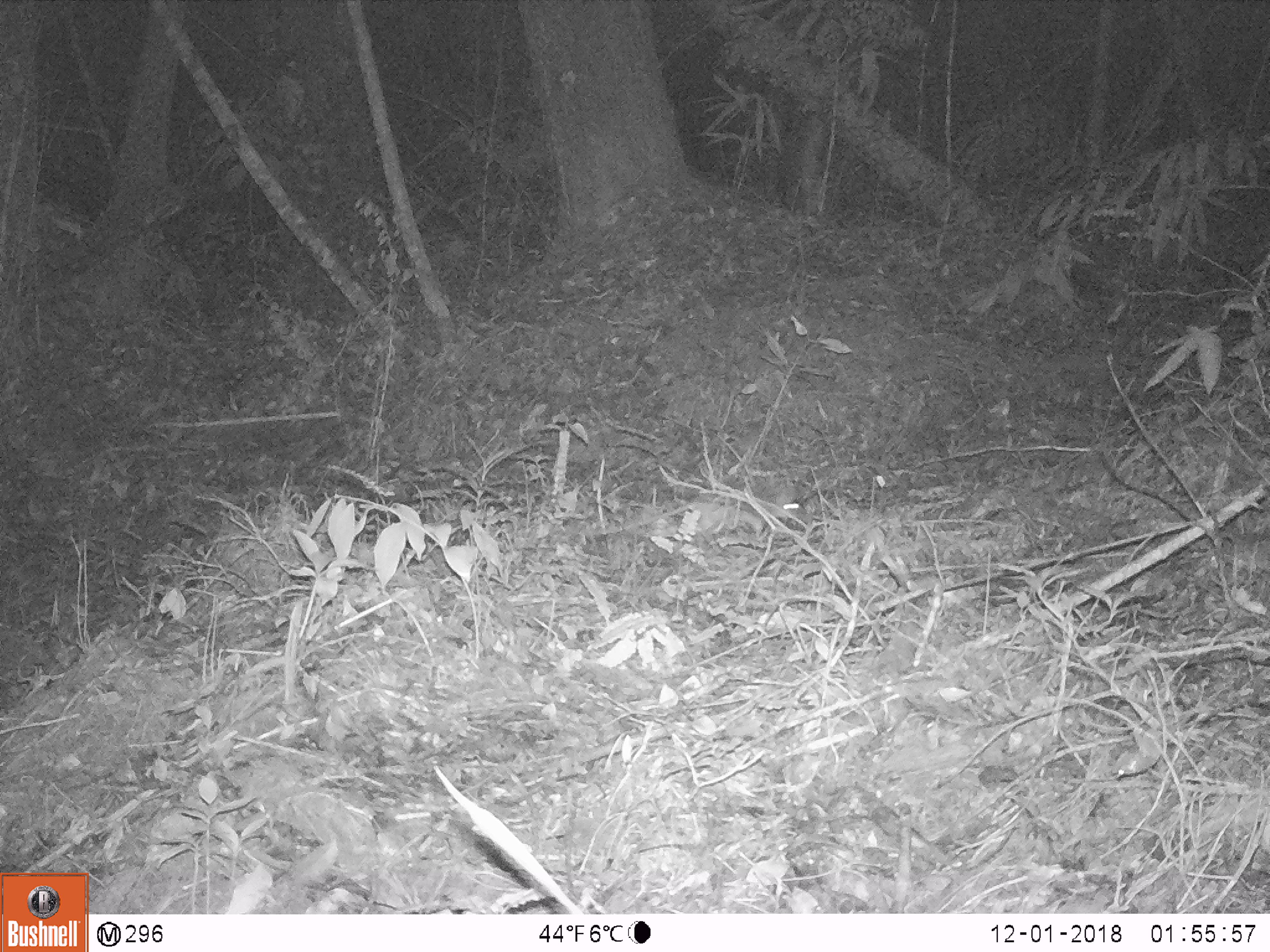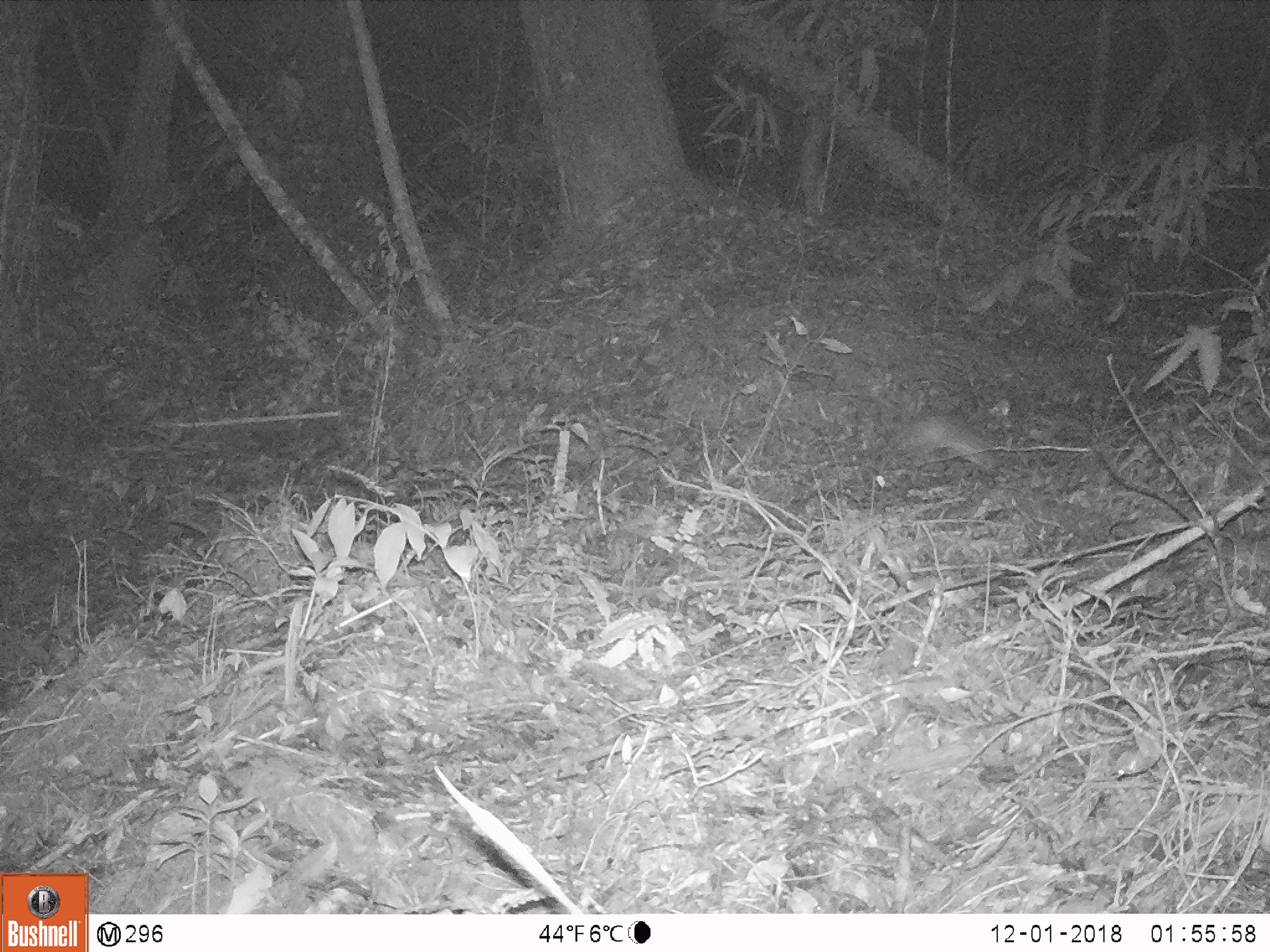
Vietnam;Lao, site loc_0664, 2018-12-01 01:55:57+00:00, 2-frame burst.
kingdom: Animalia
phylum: Chordata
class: Mammalia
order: Rodentia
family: Muridae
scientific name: Muridae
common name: old-world mice and rats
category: unidentified murid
Unidentified murid (old-world mice and rats) (Muridae). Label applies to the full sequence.